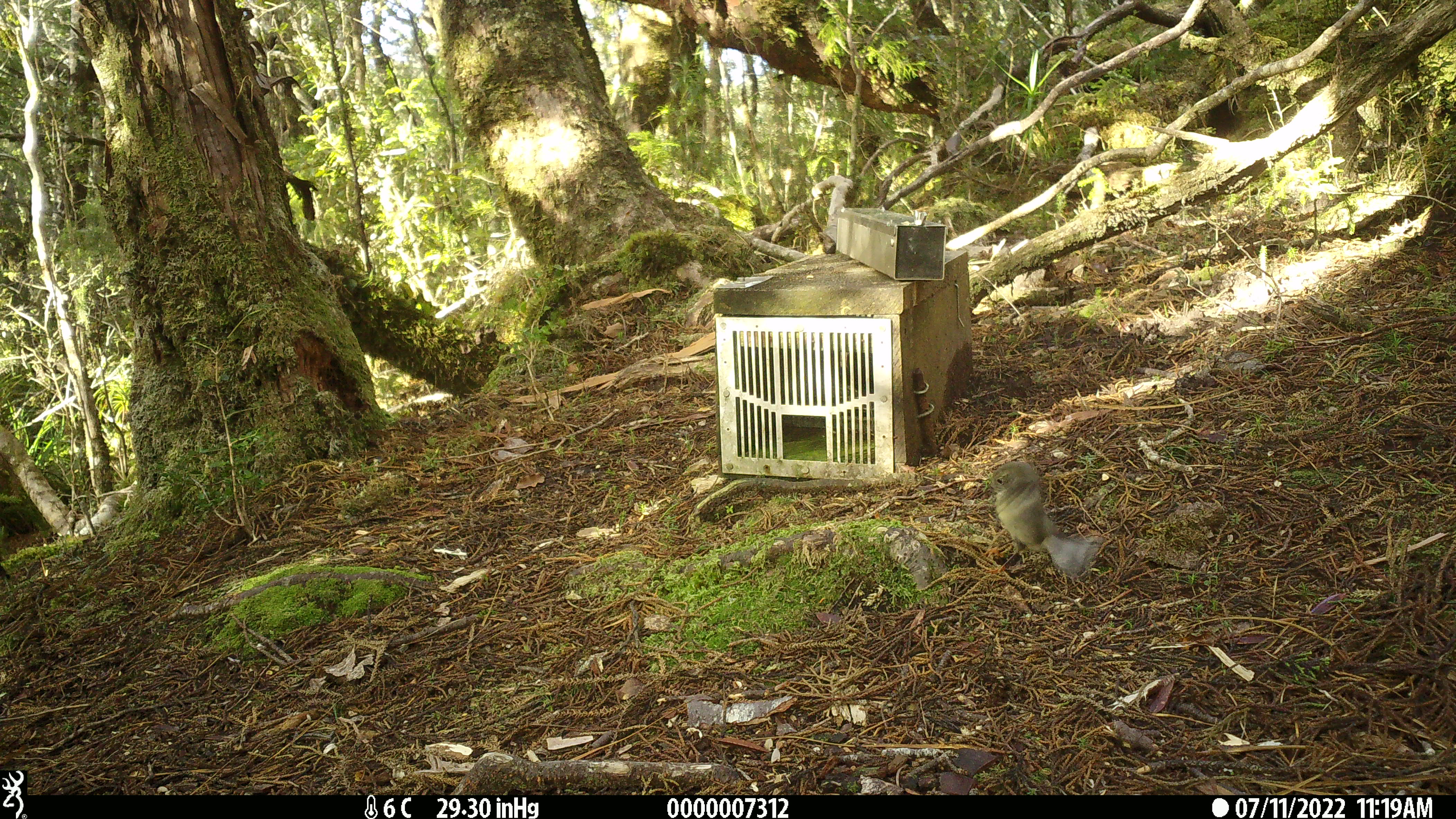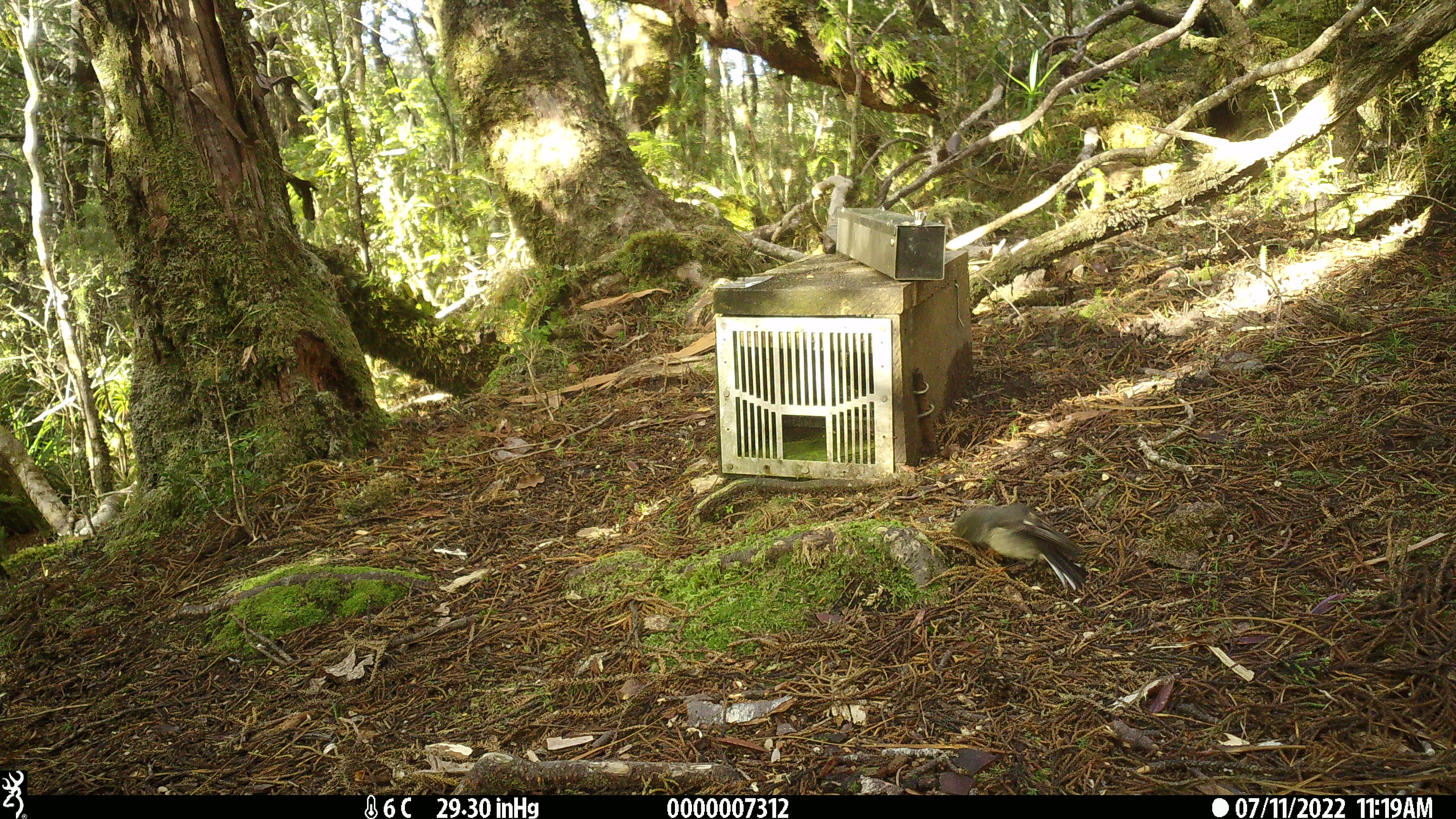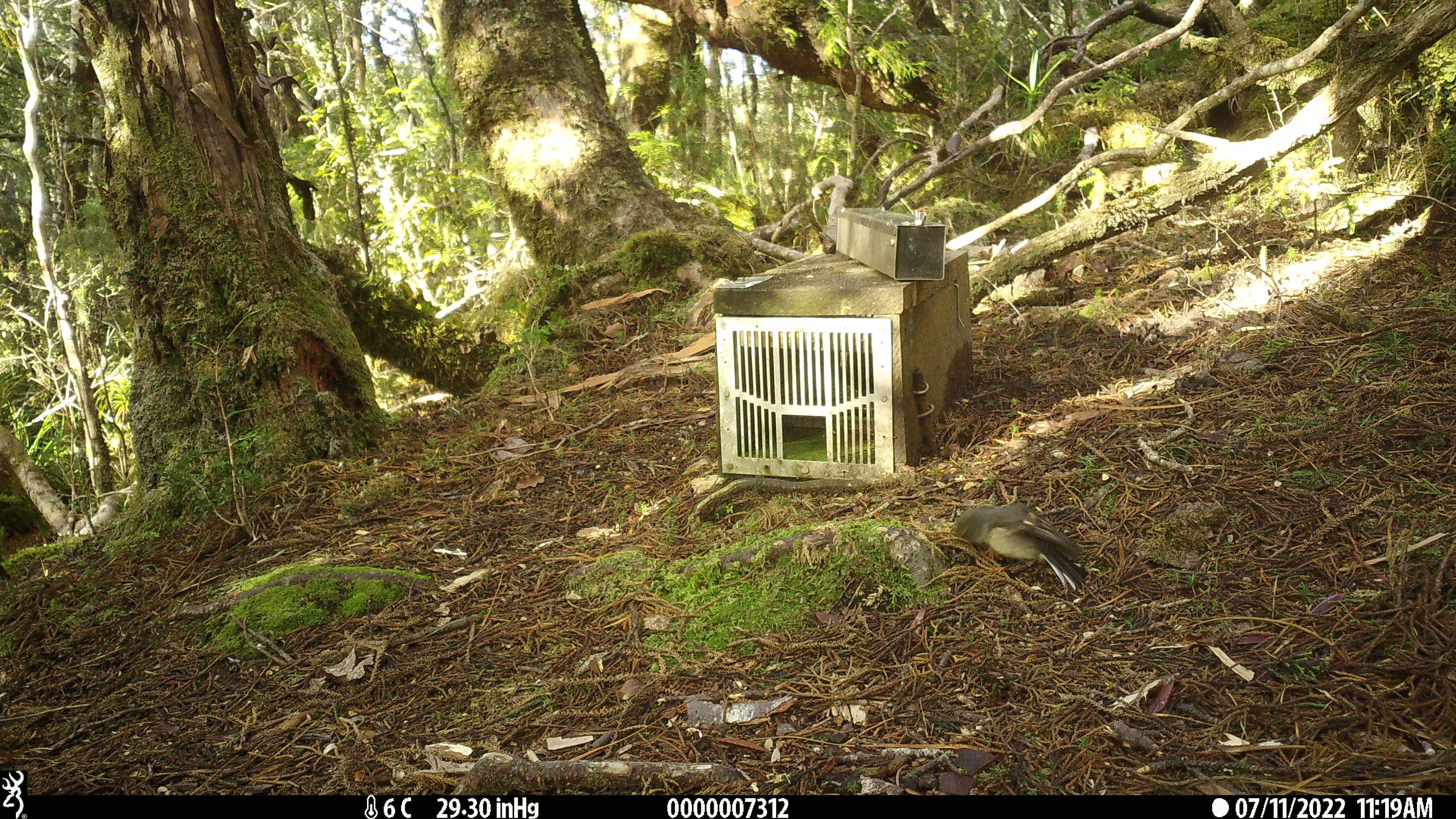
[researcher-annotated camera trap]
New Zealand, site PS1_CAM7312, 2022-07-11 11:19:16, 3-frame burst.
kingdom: Animalia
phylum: Chordata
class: Aves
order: Passeriformes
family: Petroicidae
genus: Petroica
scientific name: Petroica macrocephala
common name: tomtit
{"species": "tomtit (Petroica macrocephala)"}